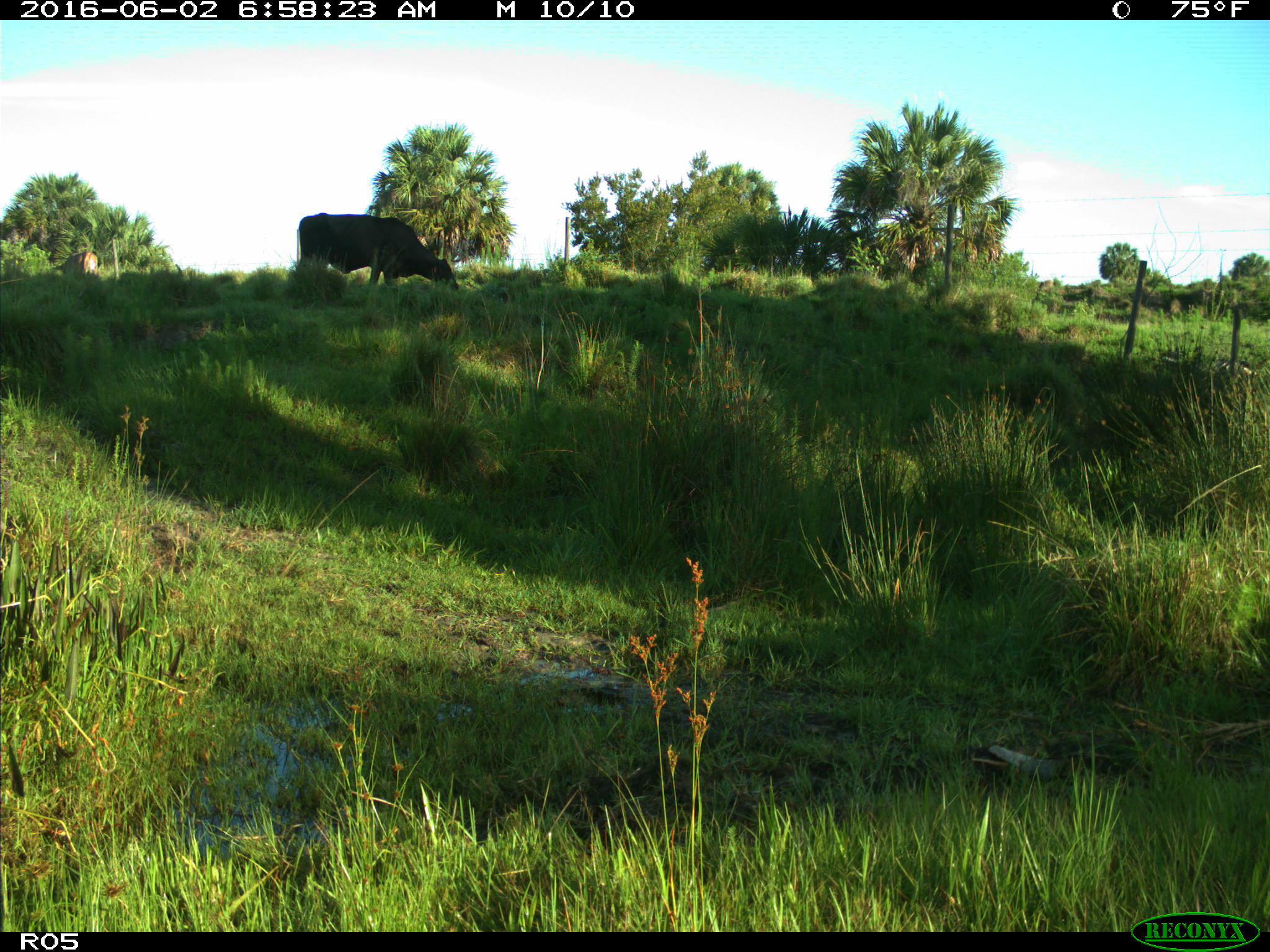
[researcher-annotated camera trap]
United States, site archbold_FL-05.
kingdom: Animalia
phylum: Chordata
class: Mammalia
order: Artiodactyla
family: Bovidae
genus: Bos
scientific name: Bos taurus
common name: domestic cow